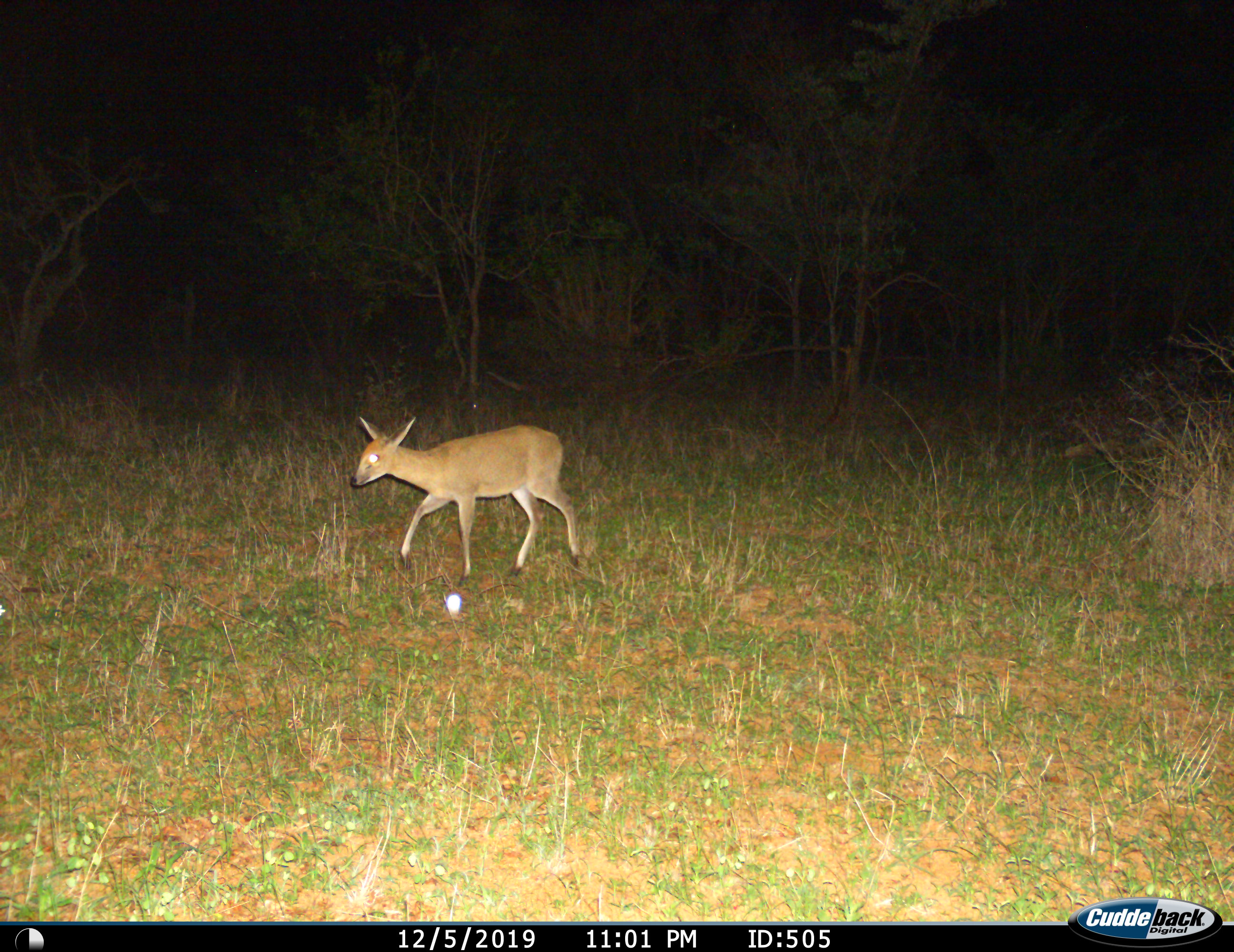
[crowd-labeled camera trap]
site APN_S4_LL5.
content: unidentified animal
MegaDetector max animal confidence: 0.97